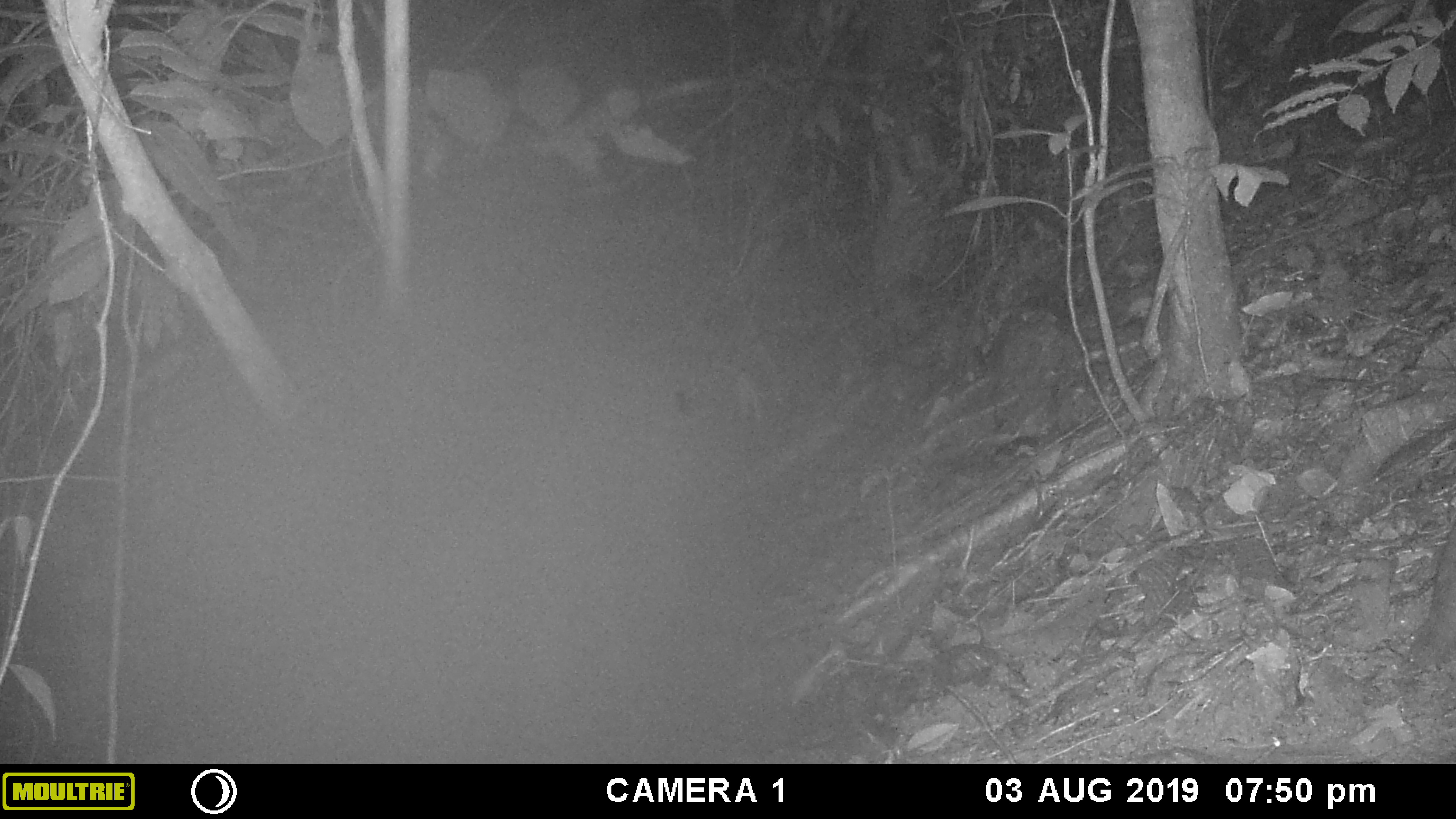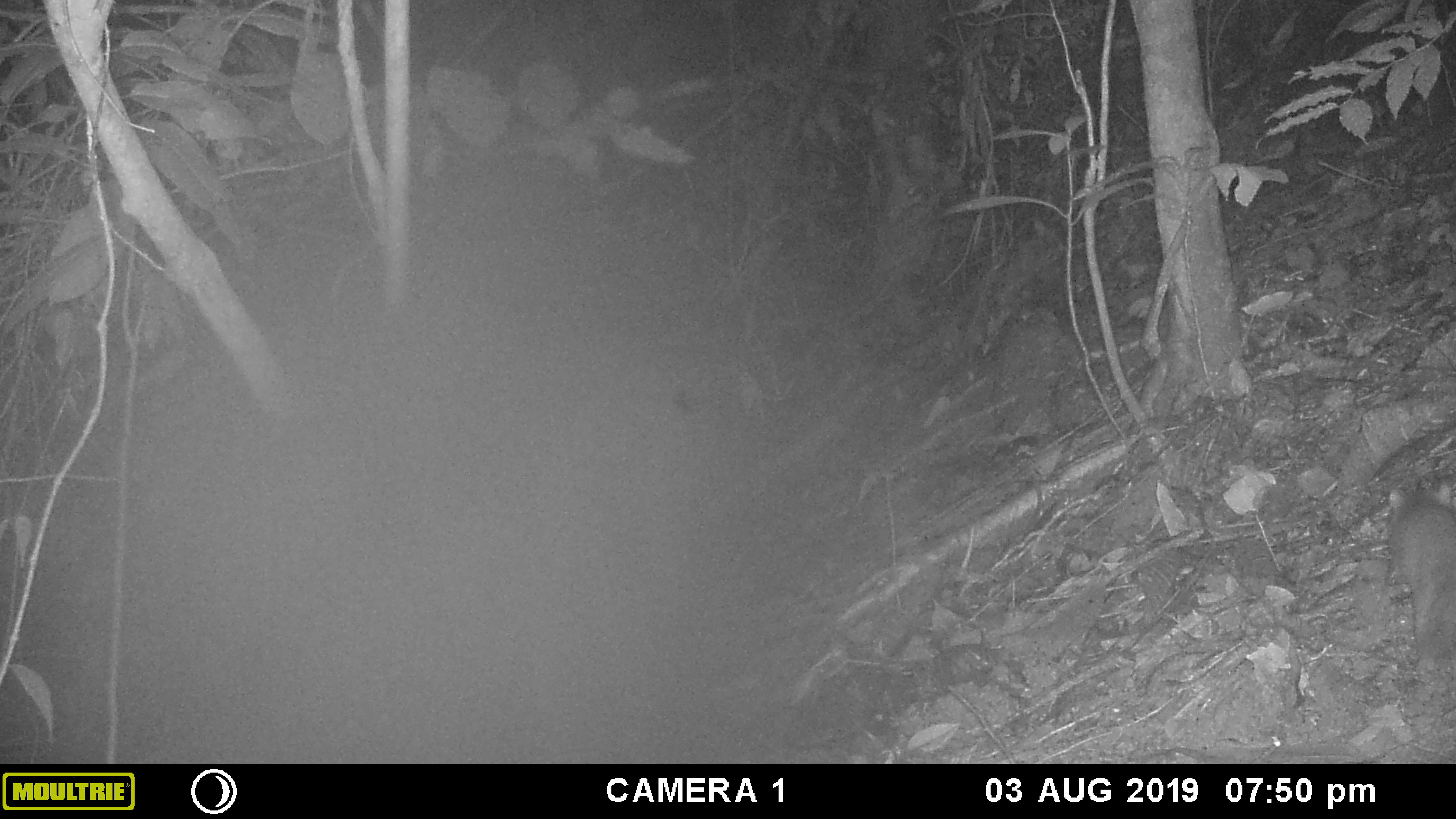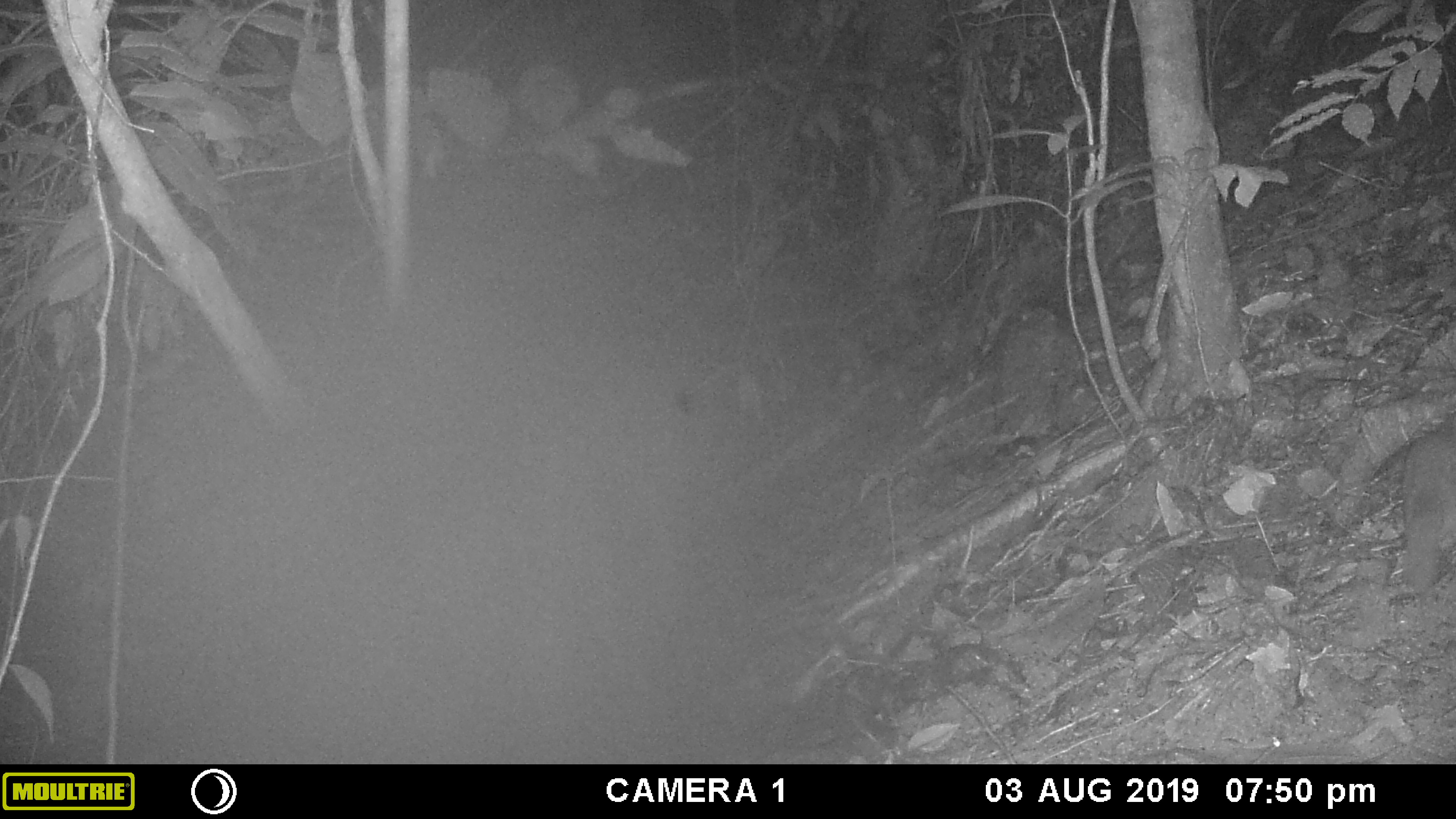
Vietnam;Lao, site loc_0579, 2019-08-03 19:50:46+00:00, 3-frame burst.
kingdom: Animalia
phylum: Chordata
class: Mammalia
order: Carnivora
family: Mustelidae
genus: Melogale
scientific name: Melogale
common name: ferret badger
Ferret badger (Melogale). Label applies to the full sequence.